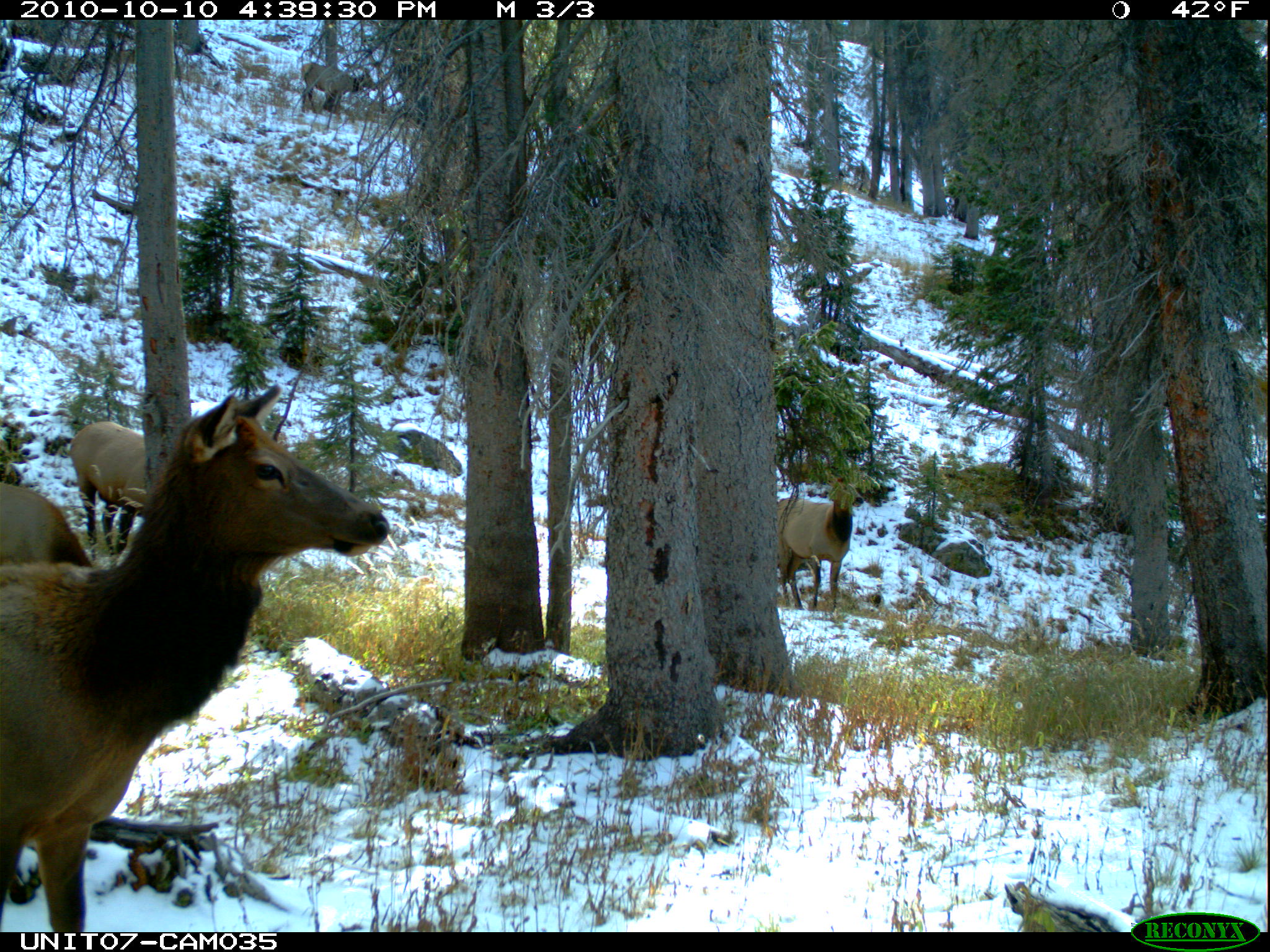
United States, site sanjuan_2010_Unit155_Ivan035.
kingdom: Animalia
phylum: Chordata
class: Mammalia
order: Artiodactyla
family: Cervidae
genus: Cervus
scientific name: Cervus elaphus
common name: red deer